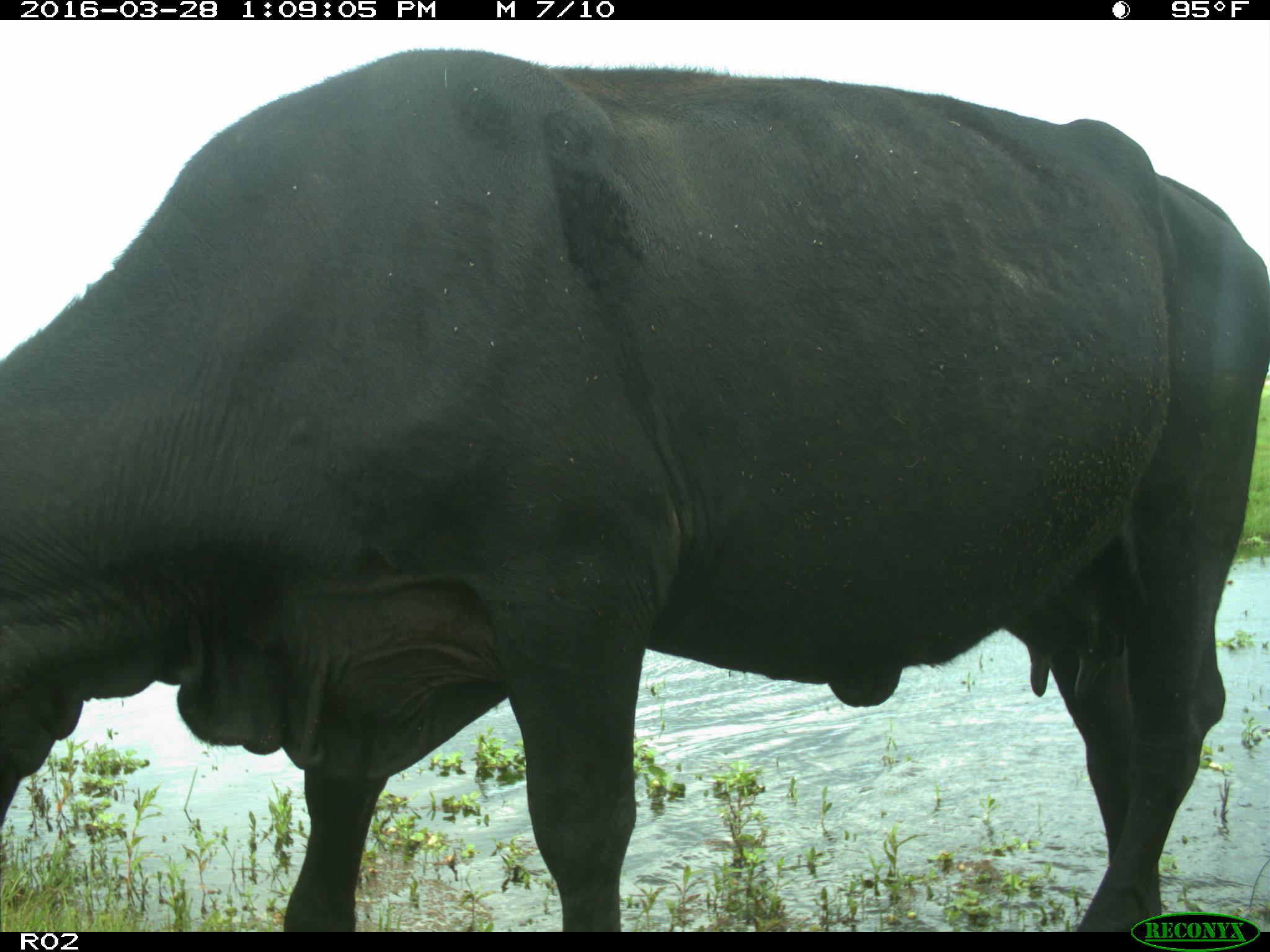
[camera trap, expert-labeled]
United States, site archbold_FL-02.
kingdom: Animalia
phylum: Chordata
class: Mammalia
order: Artiodactyla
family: Bovidae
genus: Bos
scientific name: Bos taurus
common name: domestic cow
Bos taurus (domestic cow).